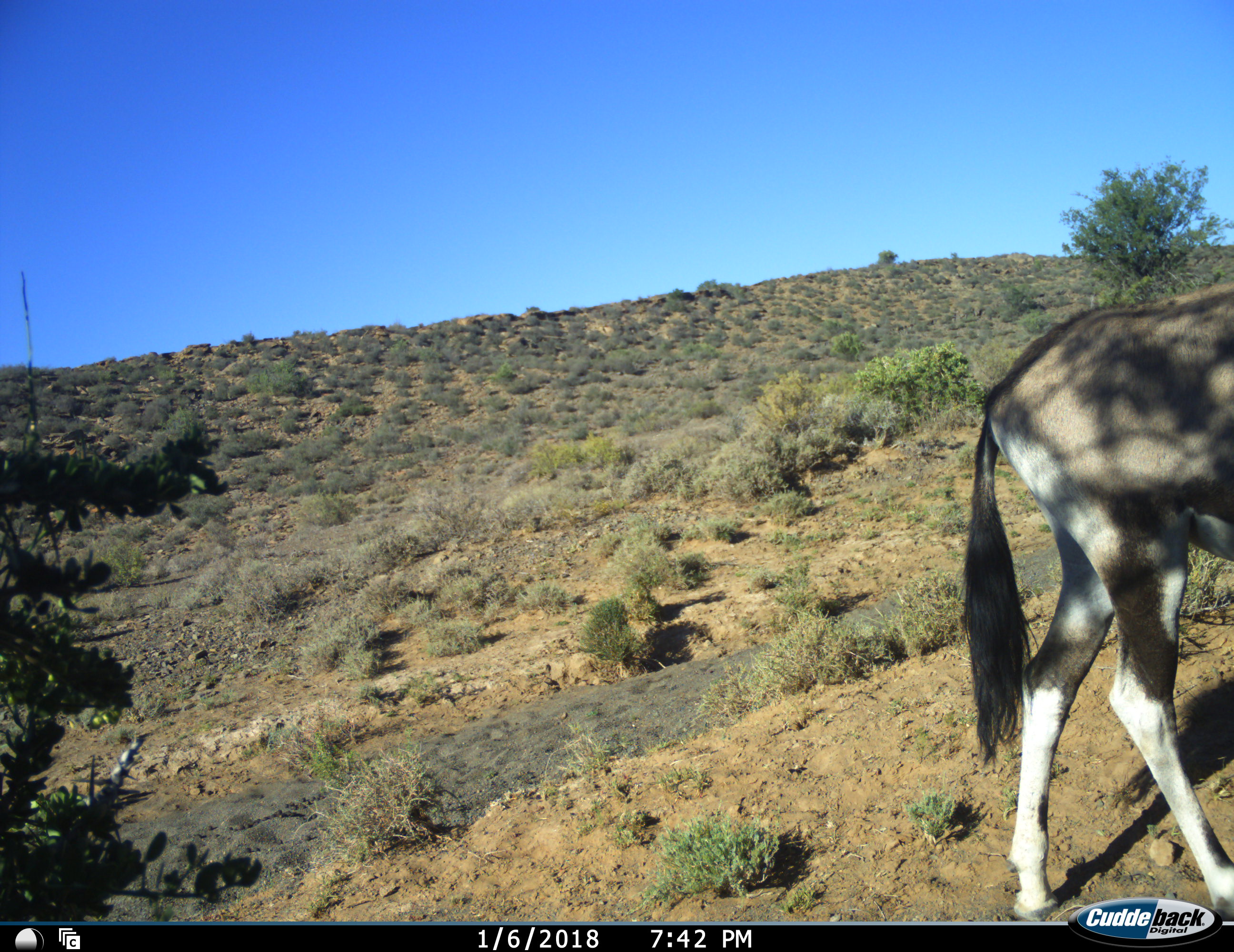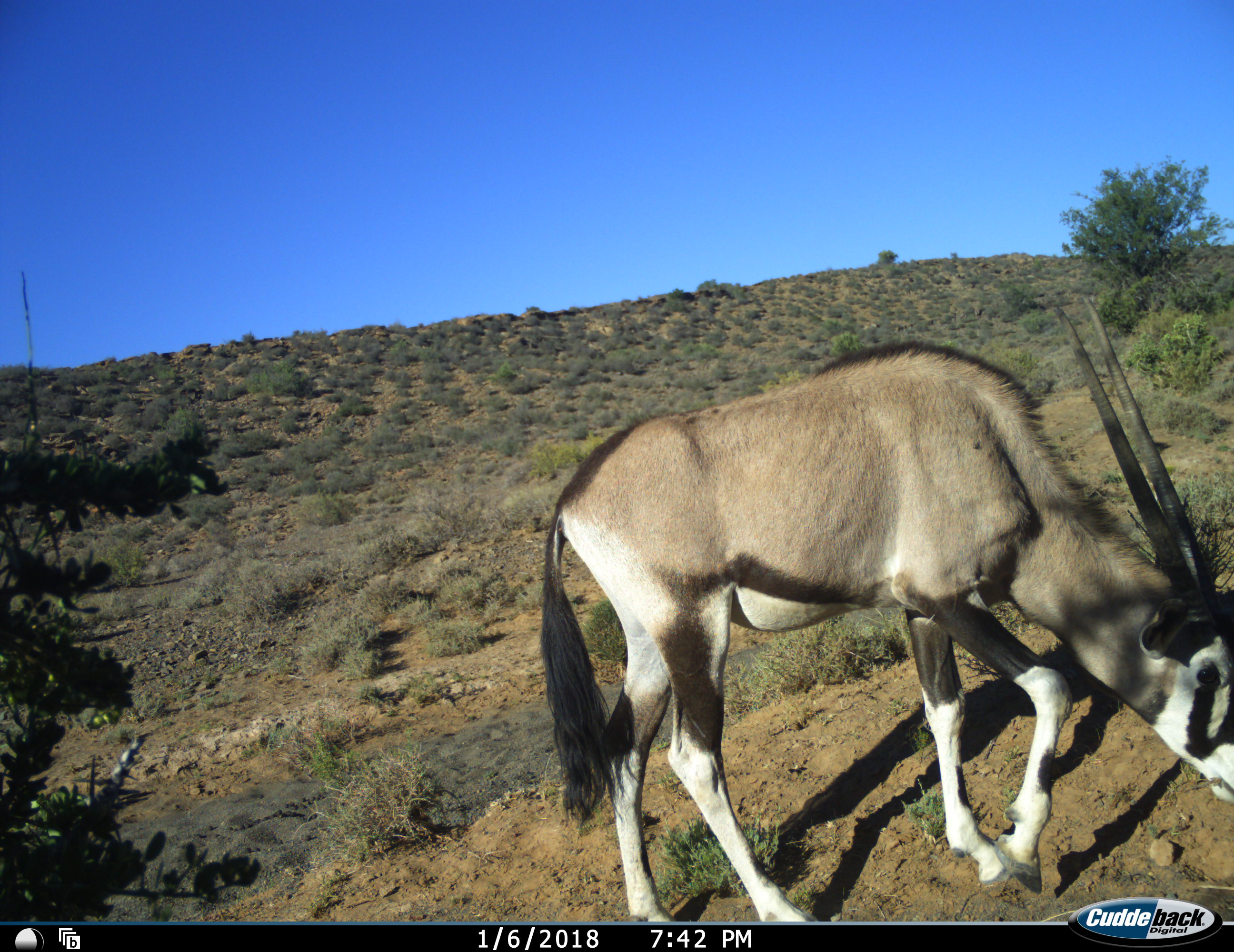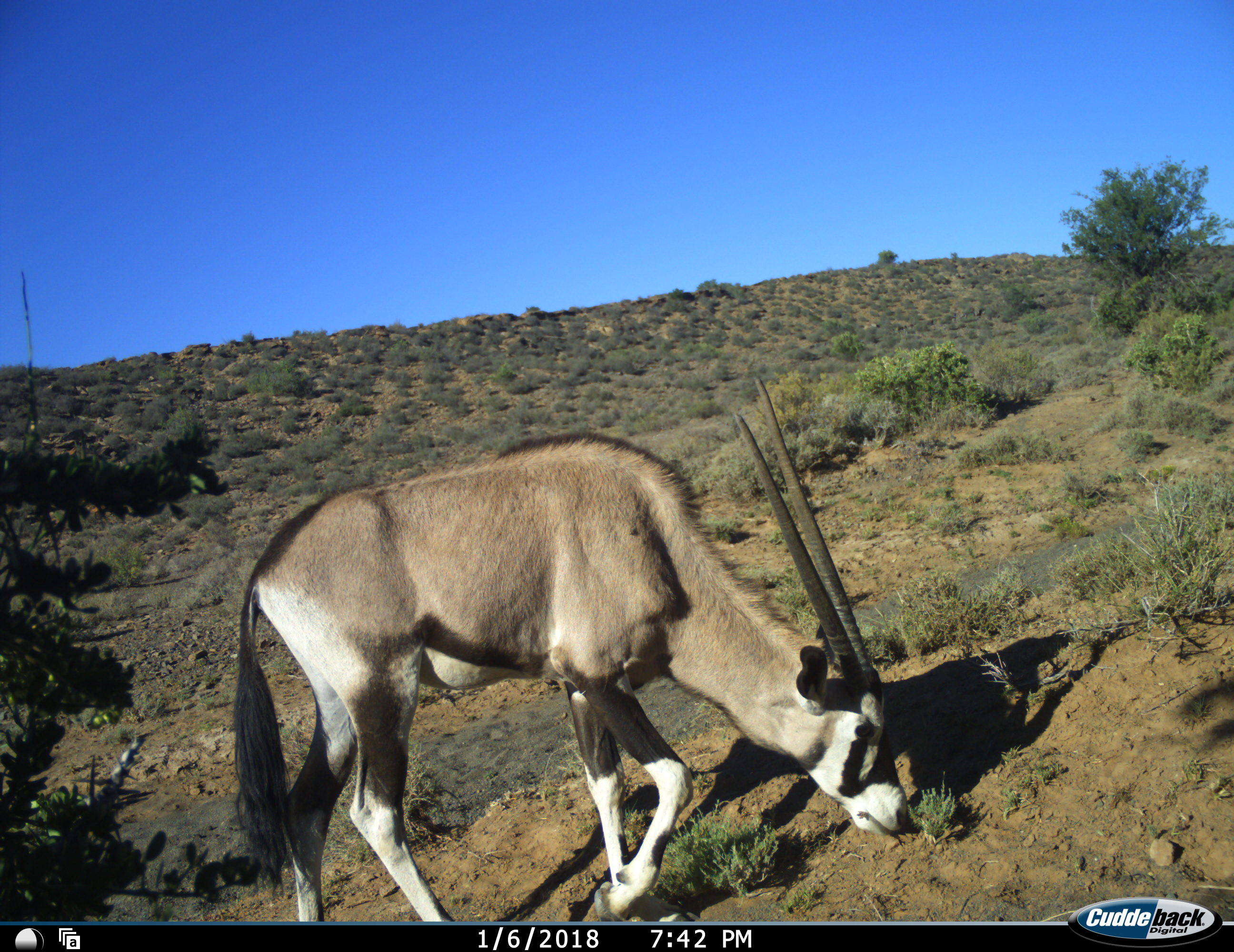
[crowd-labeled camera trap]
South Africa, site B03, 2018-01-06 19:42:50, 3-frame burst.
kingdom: Animalia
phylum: Chordata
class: Mammalia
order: Artiodactyla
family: Bovidae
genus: Oryx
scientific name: Oryx gazella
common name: gemsbok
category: gemsbokoryx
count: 1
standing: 11%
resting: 0%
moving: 67%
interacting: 0%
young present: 0%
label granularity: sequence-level